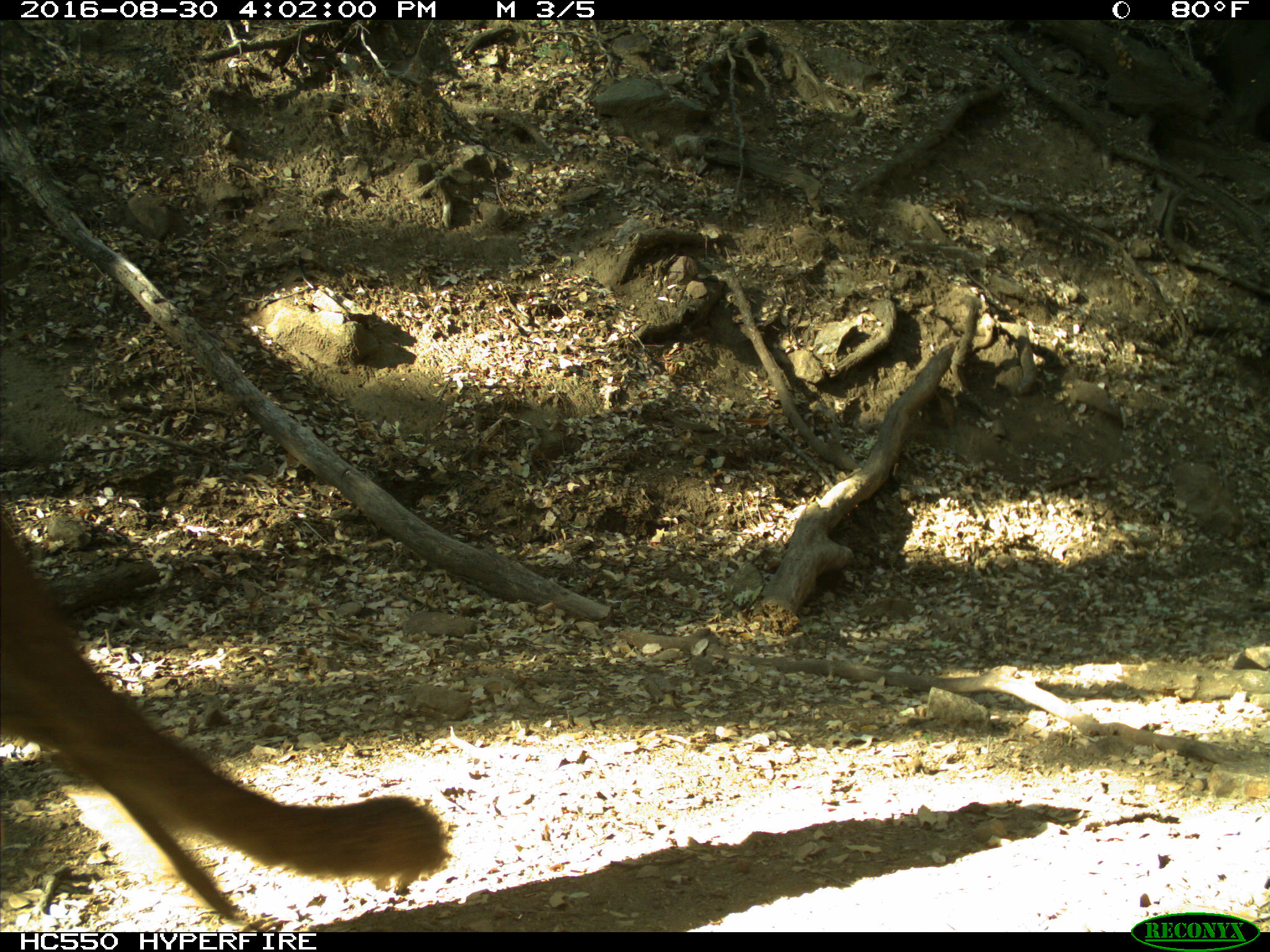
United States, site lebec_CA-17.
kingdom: Animalia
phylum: Chordata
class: Mammalia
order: Carnivora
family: Felidae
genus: Puma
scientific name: Puma concolor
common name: mountain lion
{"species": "Puma concolor (mountain lion)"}